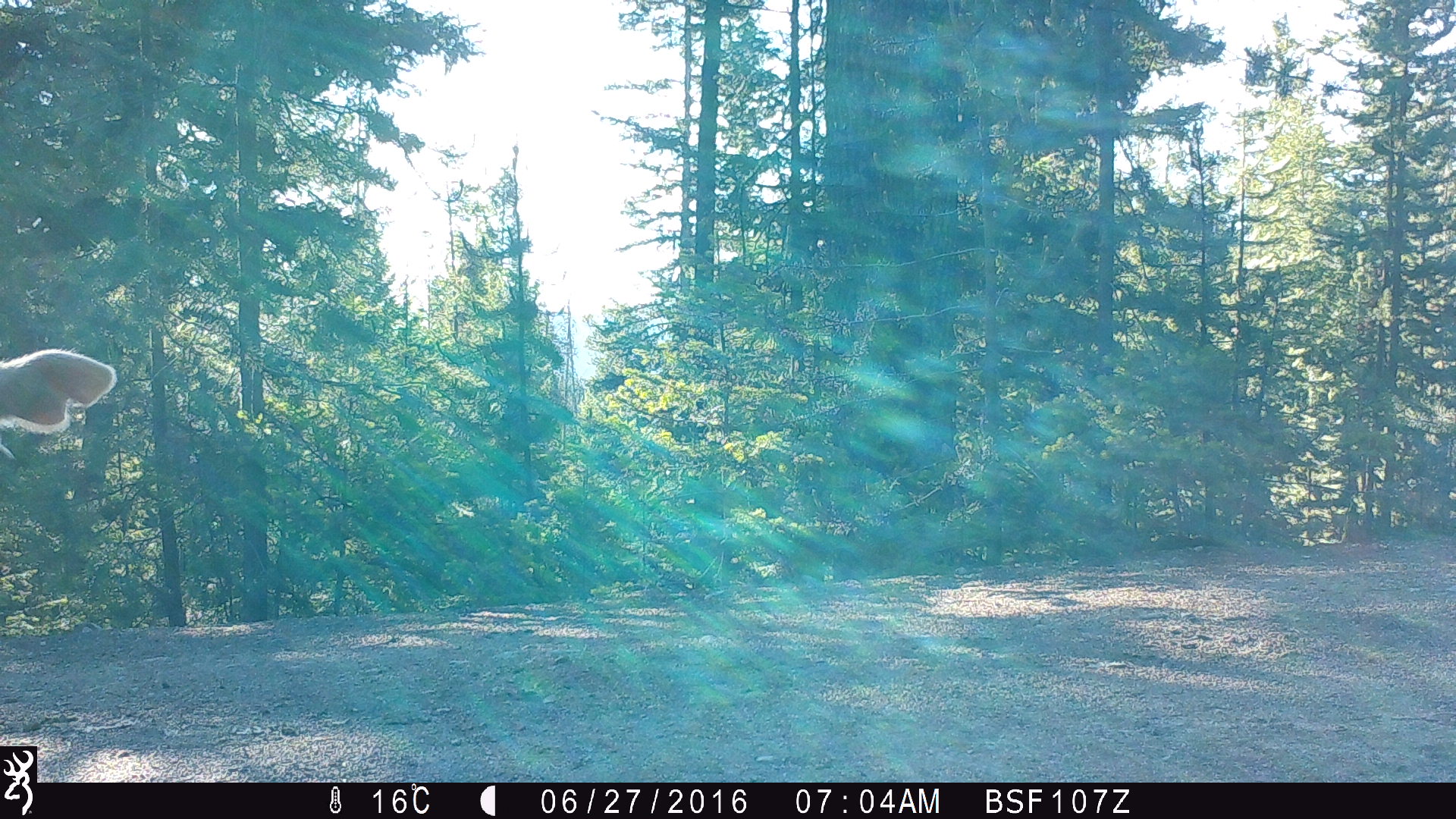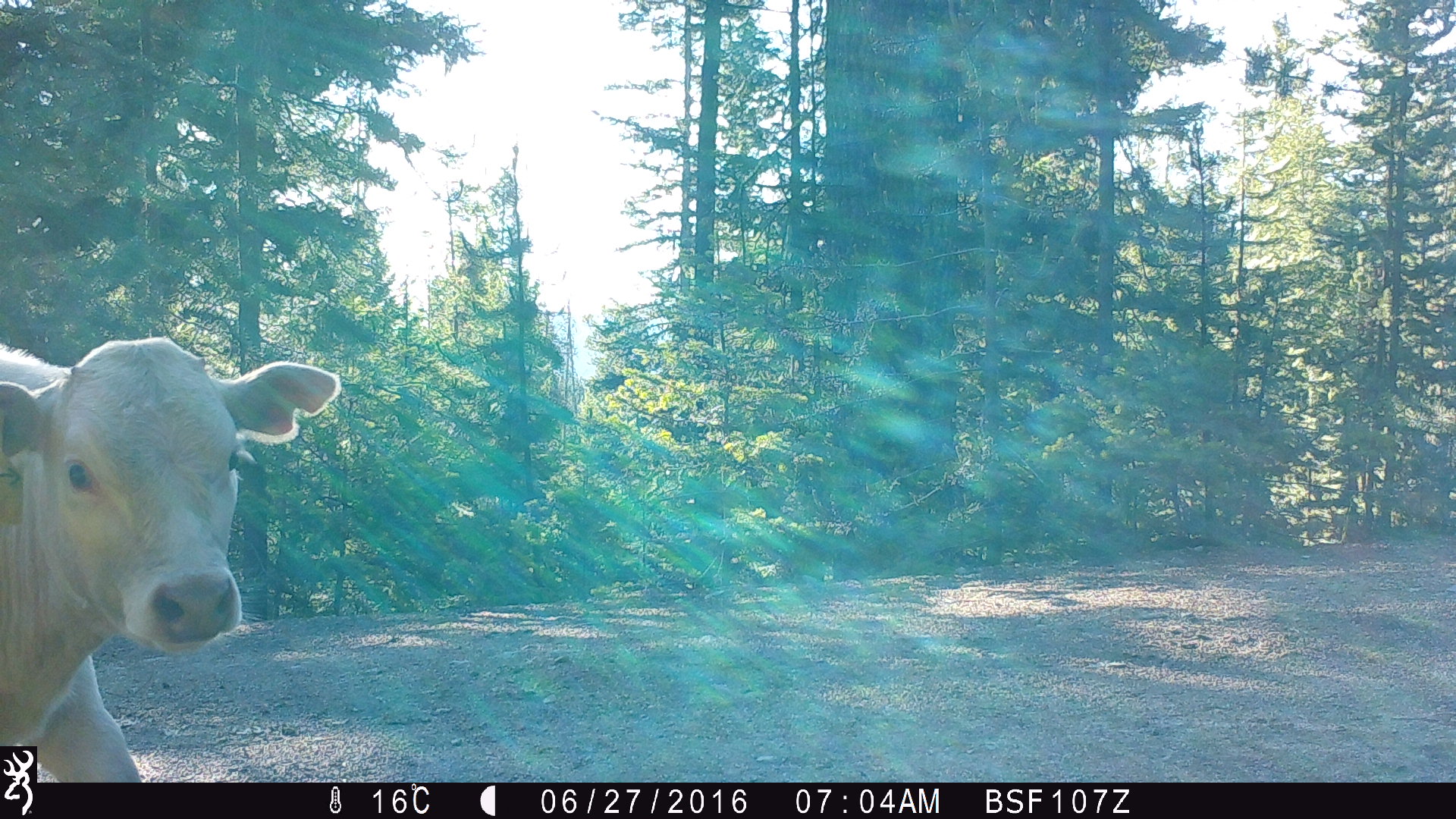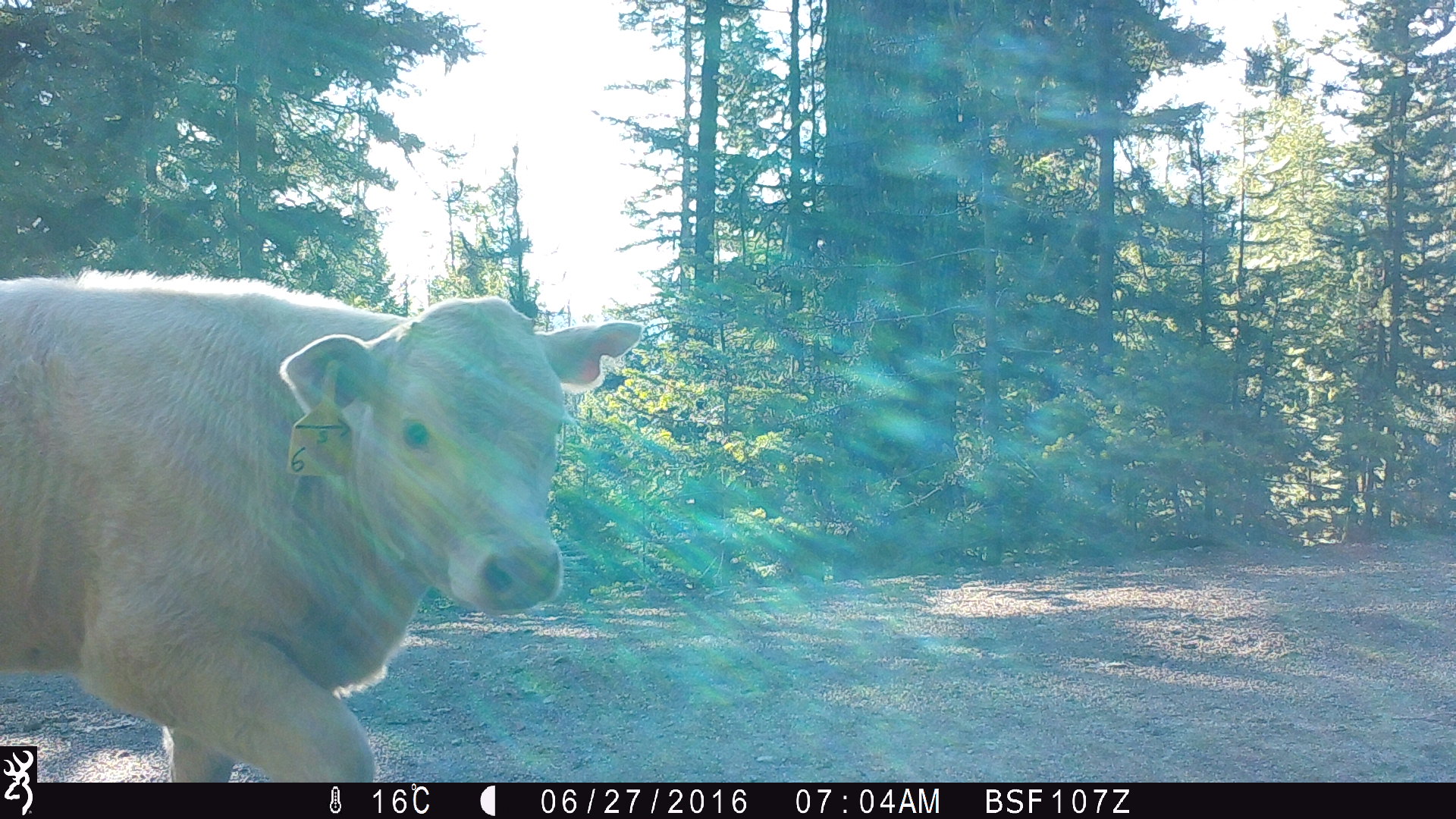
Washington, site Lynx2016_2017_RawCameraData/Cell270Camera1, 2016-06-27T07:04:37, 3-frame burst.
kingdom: Animalia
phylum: Chordata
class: Mammalia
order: Artiodactyla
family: Bovidae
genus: Bos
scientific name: Bos taurus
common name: domestic cattle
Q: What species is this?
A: Domestic cattle (Bos taurus).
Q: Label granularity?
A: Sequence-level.